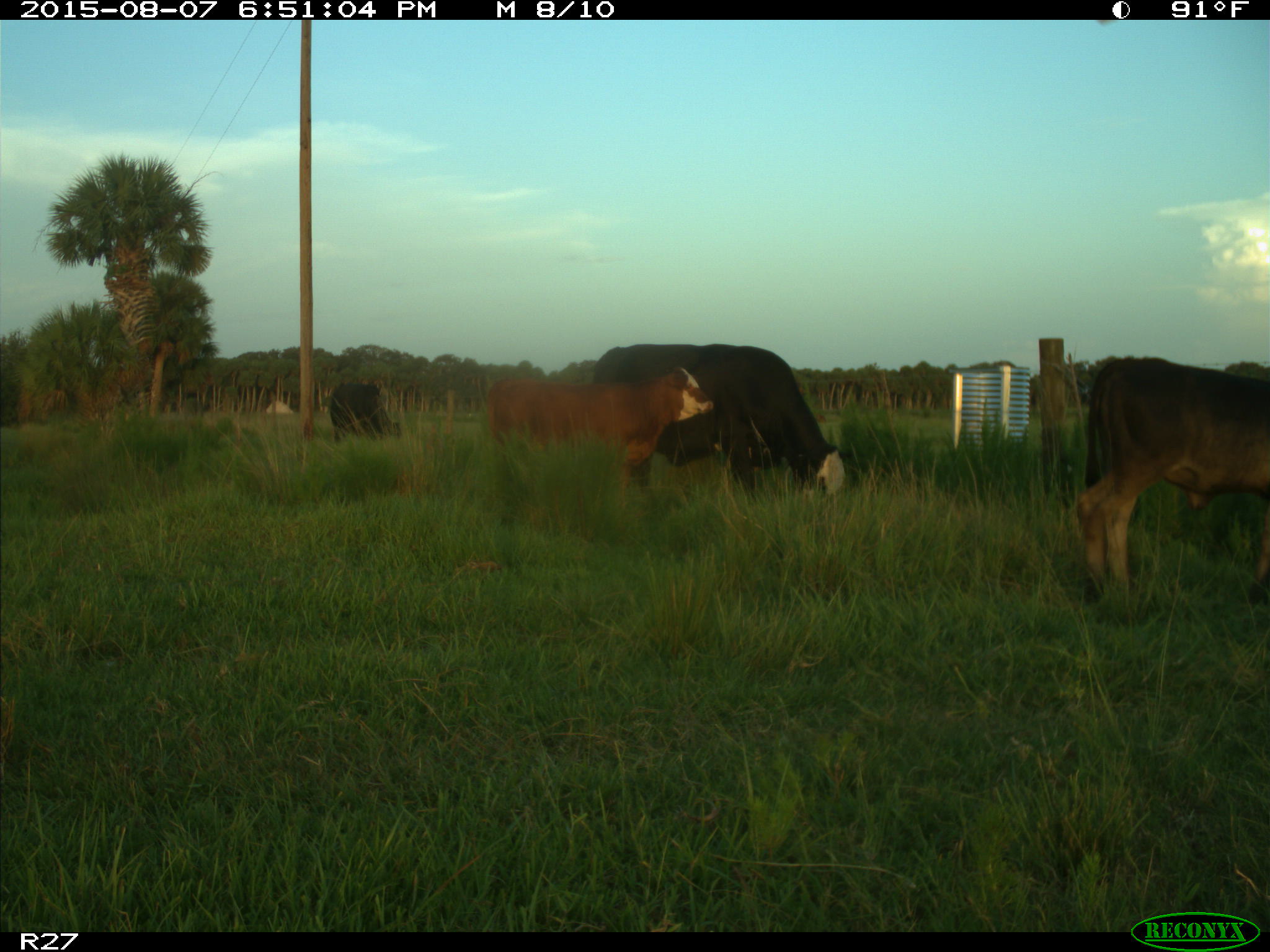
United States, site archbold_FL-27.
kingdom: Animalia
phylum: Chordata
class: Mammalia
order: Artiodactyla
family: Bovidae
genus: Bos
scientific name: Bos taurus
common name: domestic cow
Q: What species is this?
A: Bos taurus (domestic cow).